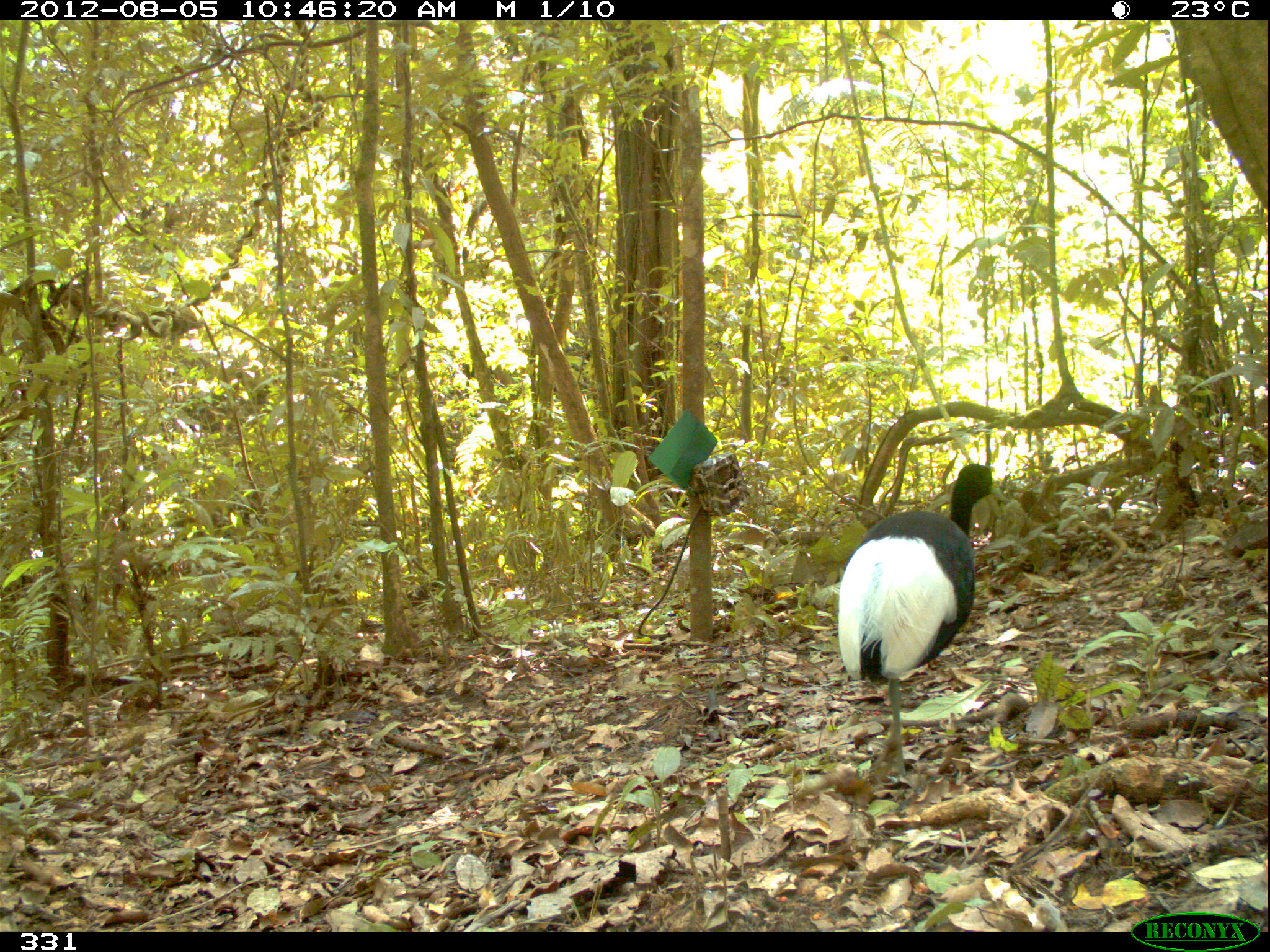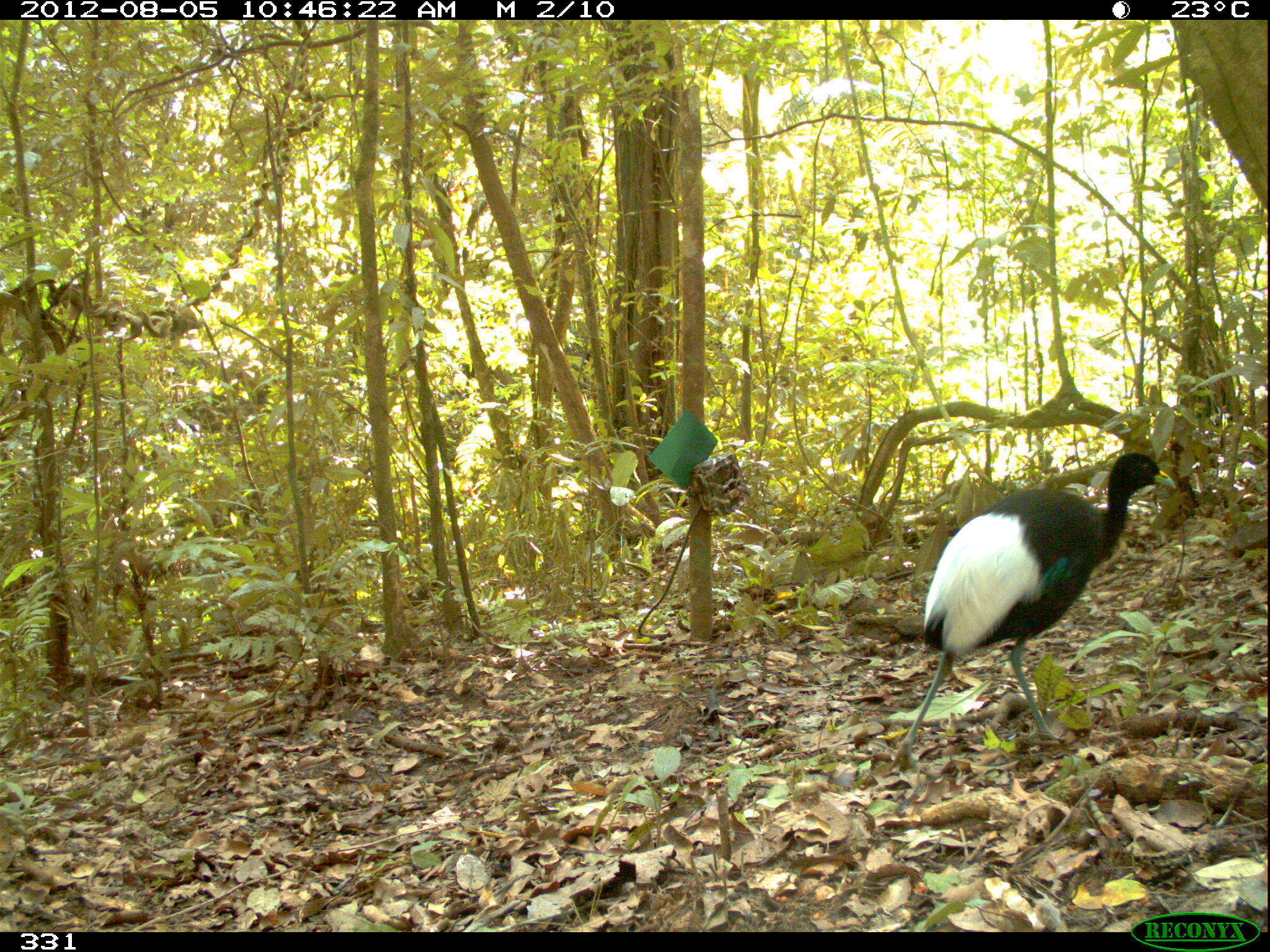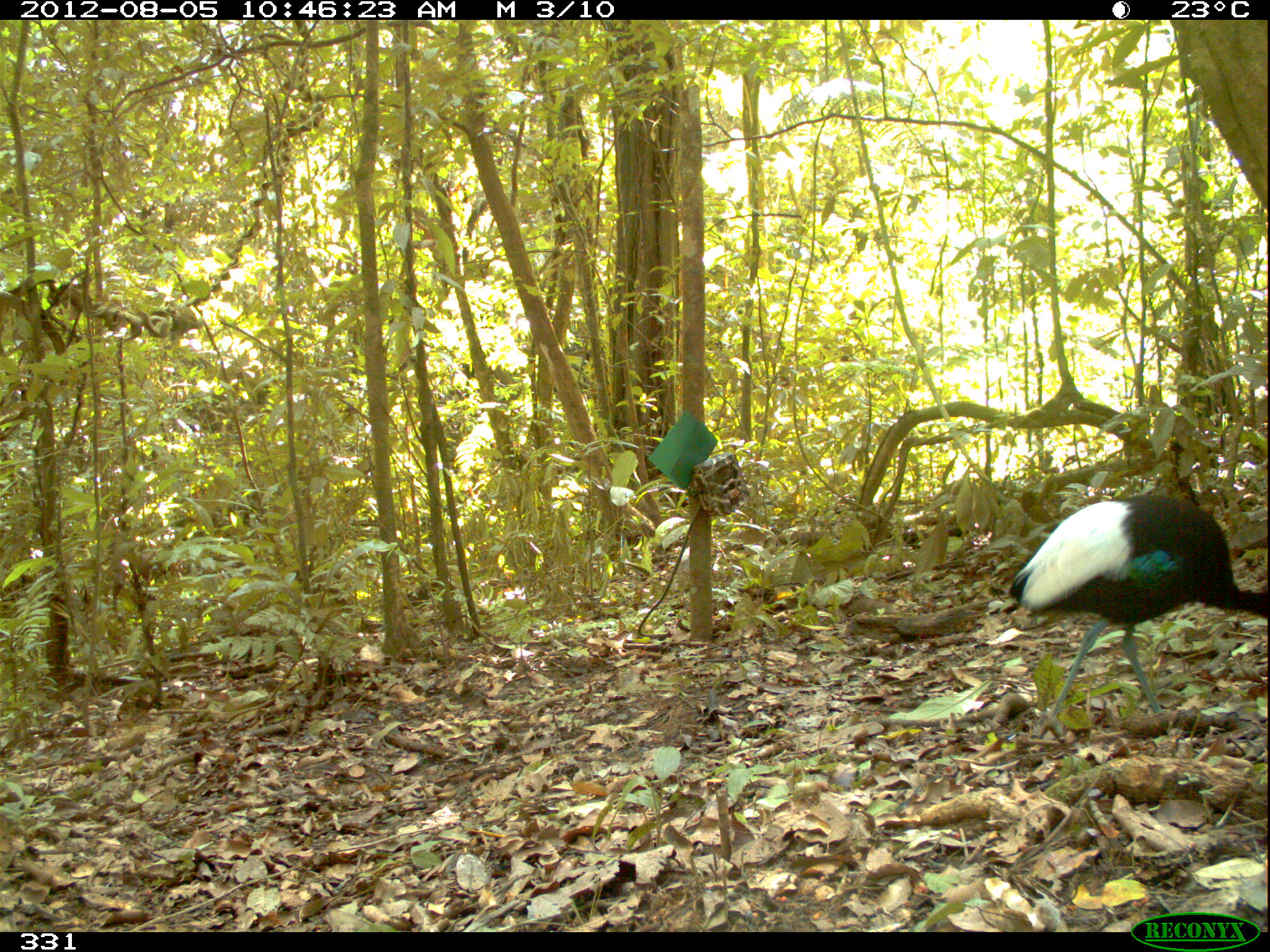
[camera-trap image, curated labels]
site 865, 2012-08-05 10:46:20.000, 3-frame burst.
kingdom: Animalia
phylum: Chordata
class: Aves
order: Gruiformes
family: Psophiidae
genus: Psophia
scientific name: Psophia leucoptera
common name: pale-winged trumpeter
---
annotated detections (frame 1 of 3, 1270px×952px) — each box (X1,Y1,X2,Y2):
psophia leucoptera: (838,464,1008,784)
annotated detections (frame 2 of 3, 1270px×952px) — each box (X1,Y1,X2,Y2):
psophia leucoptera: (889,452,1176,772)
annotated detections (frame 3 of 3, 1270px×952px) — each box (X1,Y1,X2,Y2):
psophia leucoptera: (1008,492,1267,745)